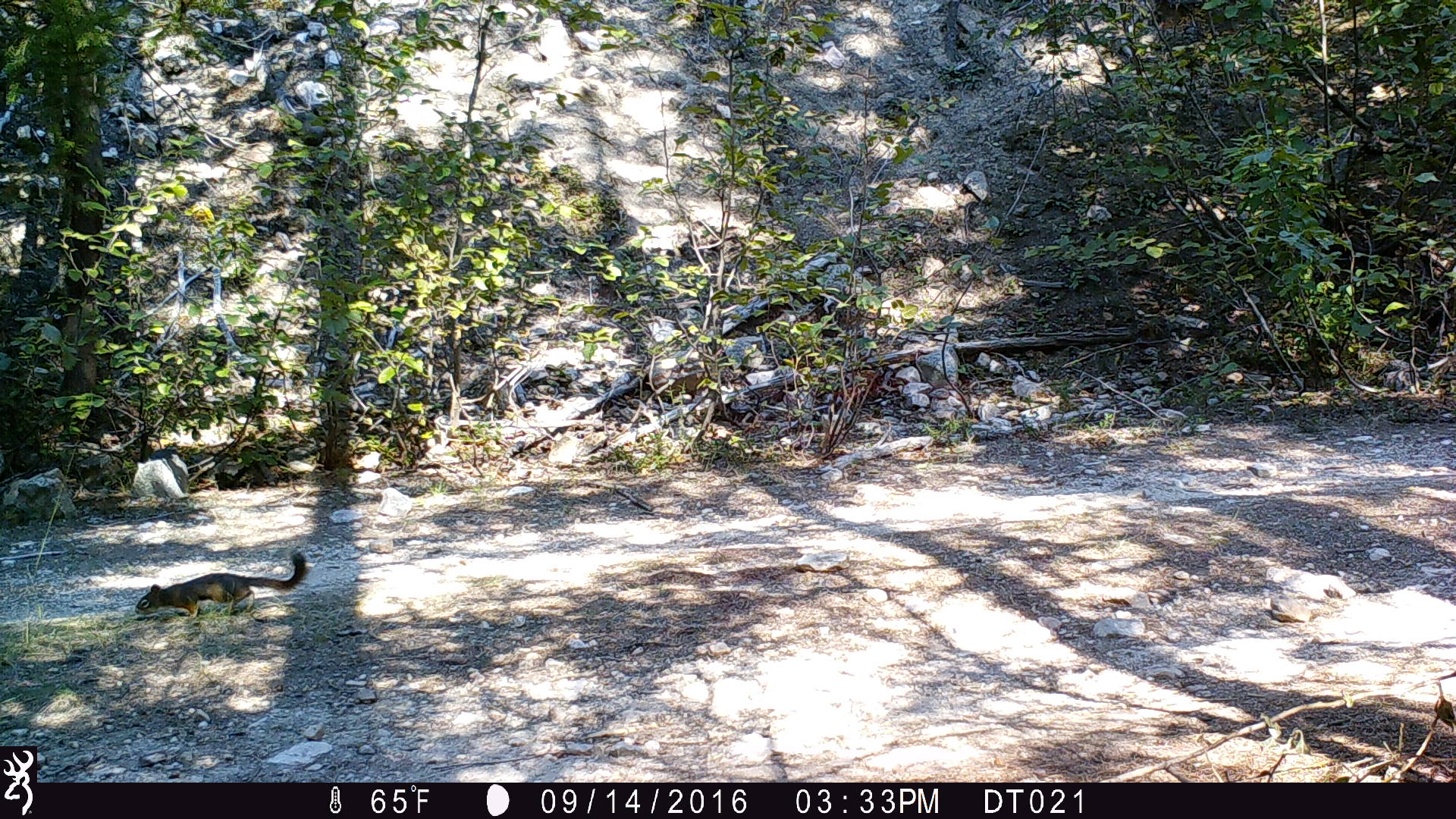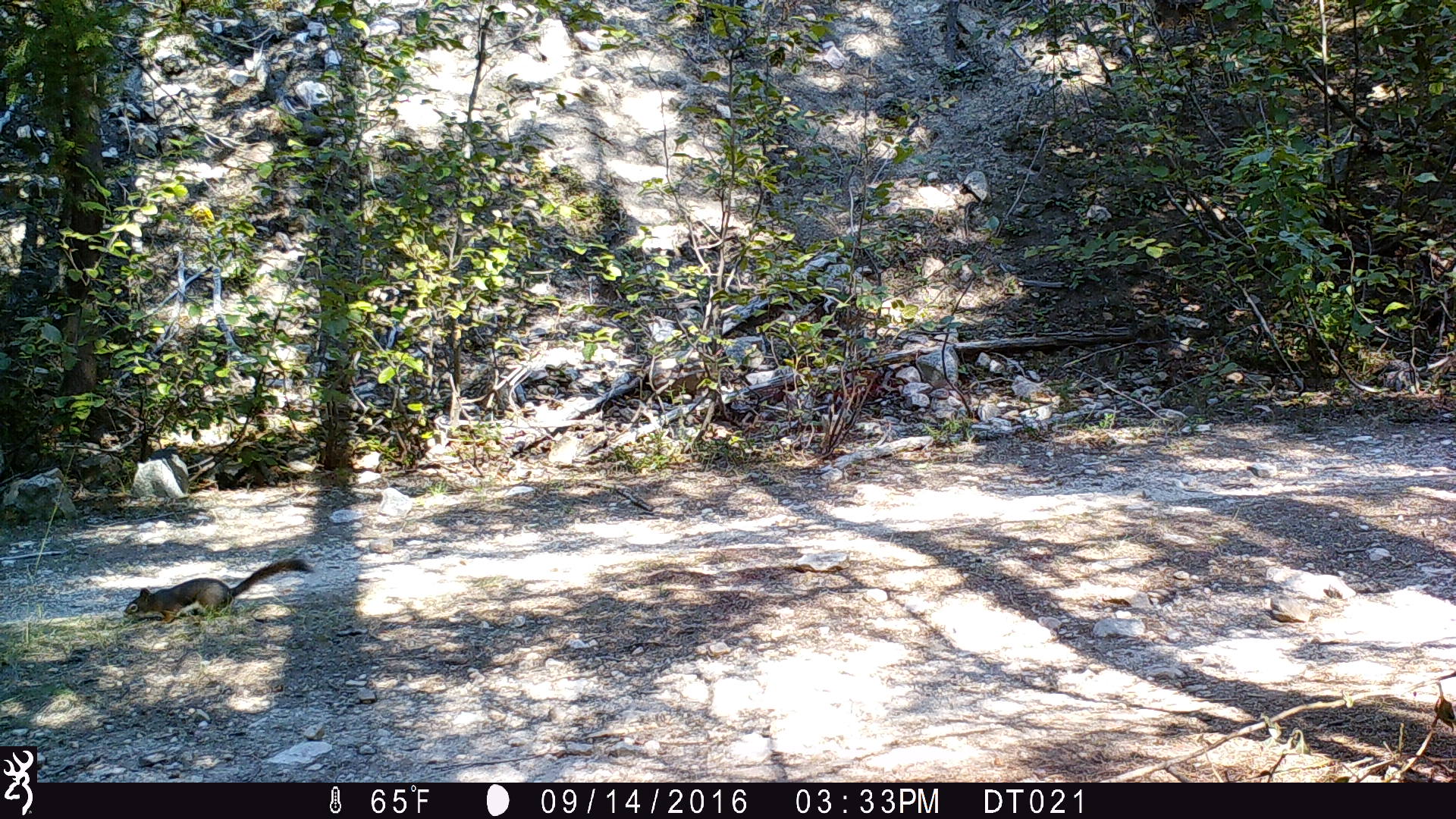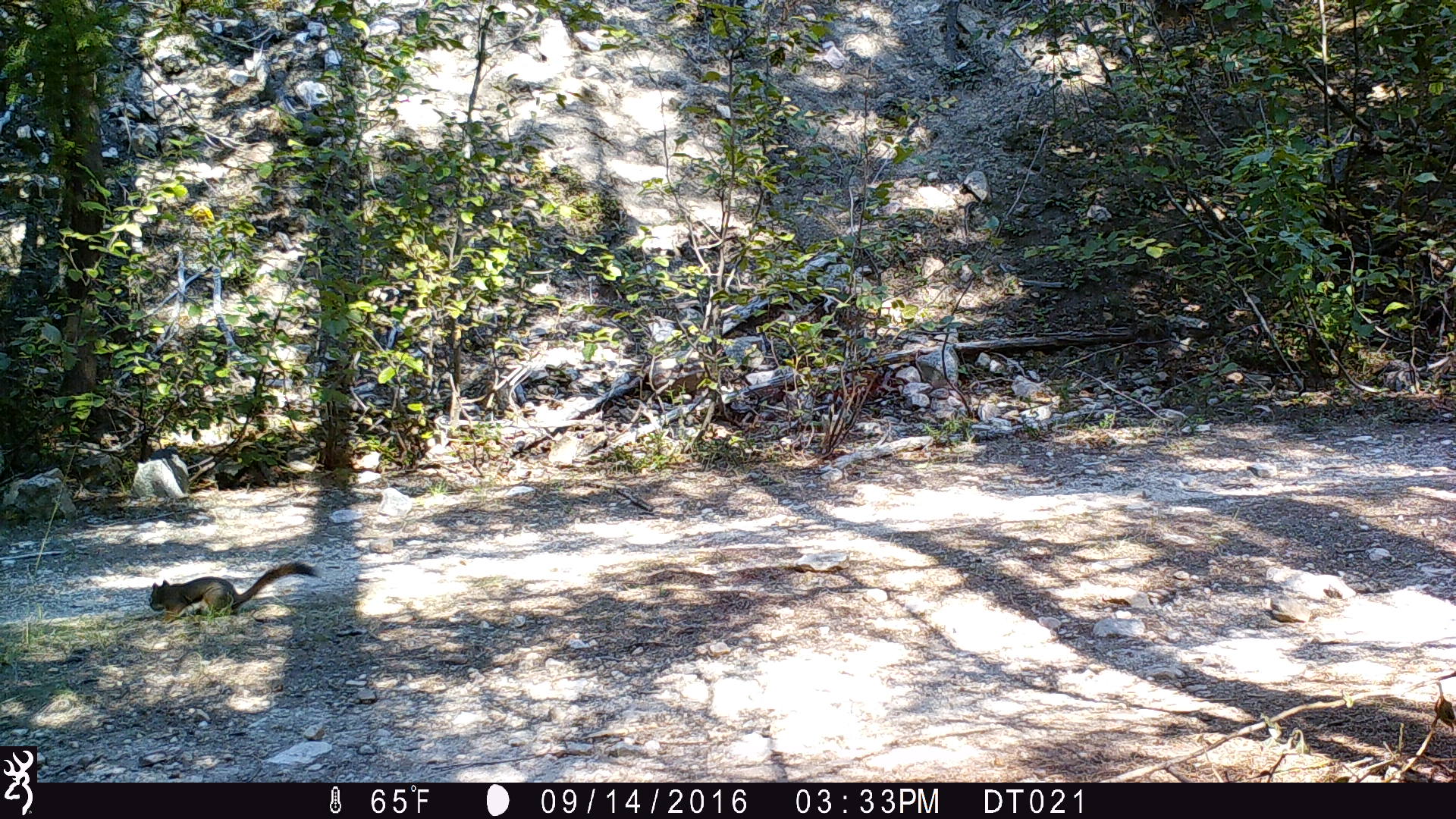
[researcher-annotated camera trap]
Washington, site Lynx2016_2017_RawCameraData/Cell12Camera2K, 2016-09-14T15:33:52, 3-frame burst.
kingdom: Animalia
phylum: Chordata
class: Mammalia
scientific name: Mammalia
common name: small mammal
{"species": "small mammal (Mammalia)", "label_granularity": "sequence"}